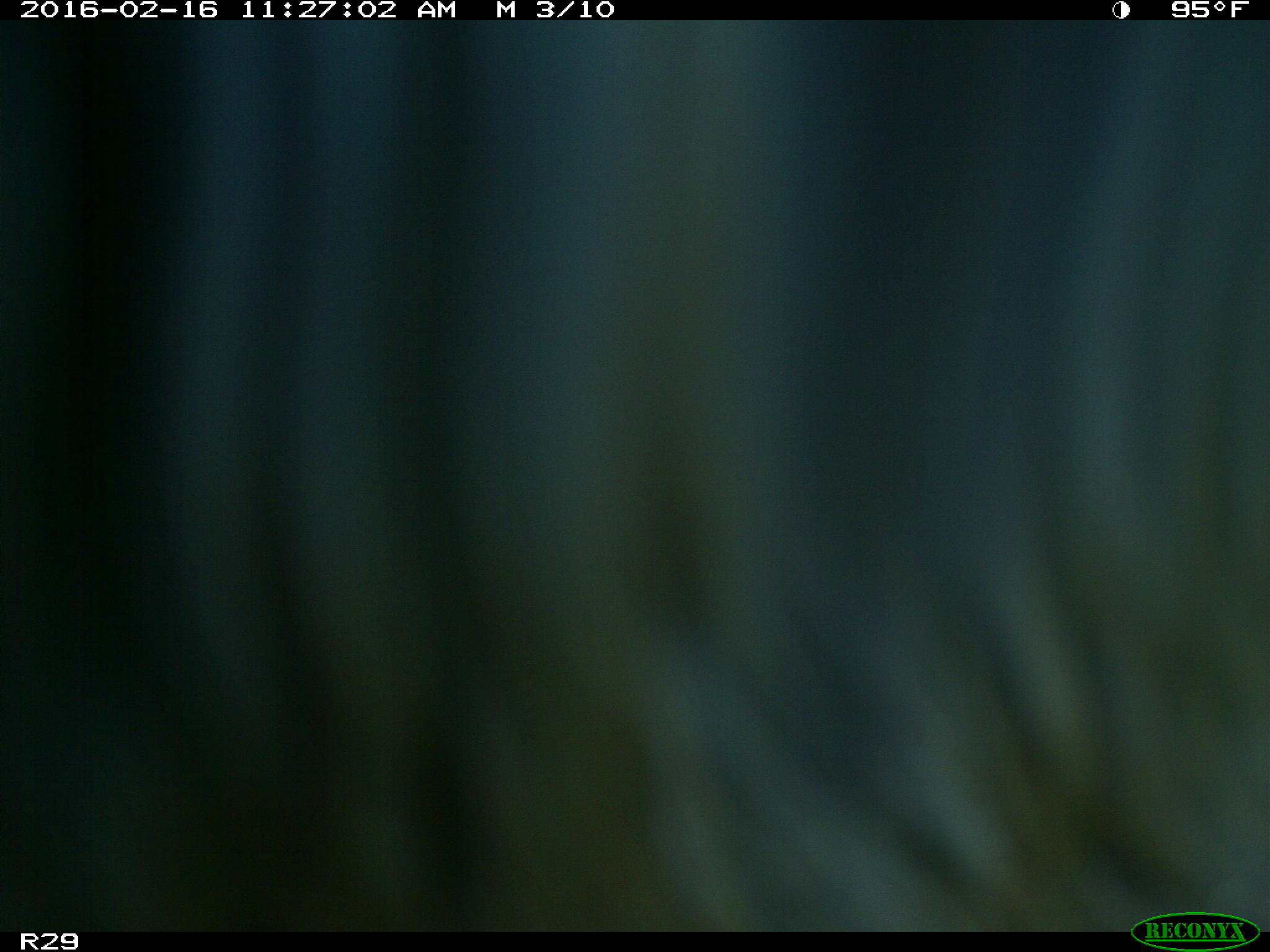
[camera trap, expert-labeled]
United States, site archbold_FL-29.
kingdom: Animalia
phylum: Chordata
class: Mammalia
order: Artiodactyla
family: Bovidae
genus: Bos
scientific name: Bos taurus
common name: domestic cow